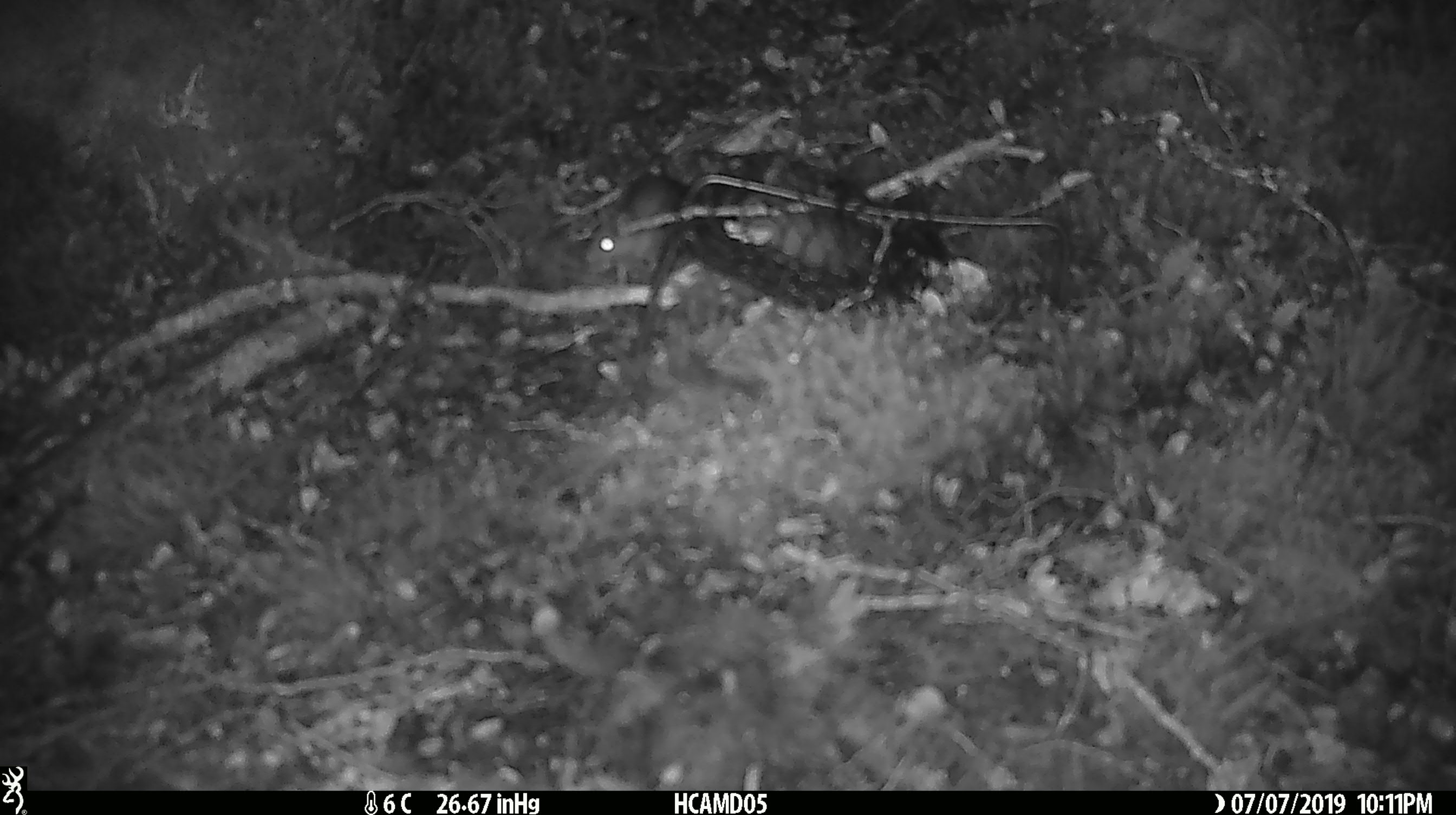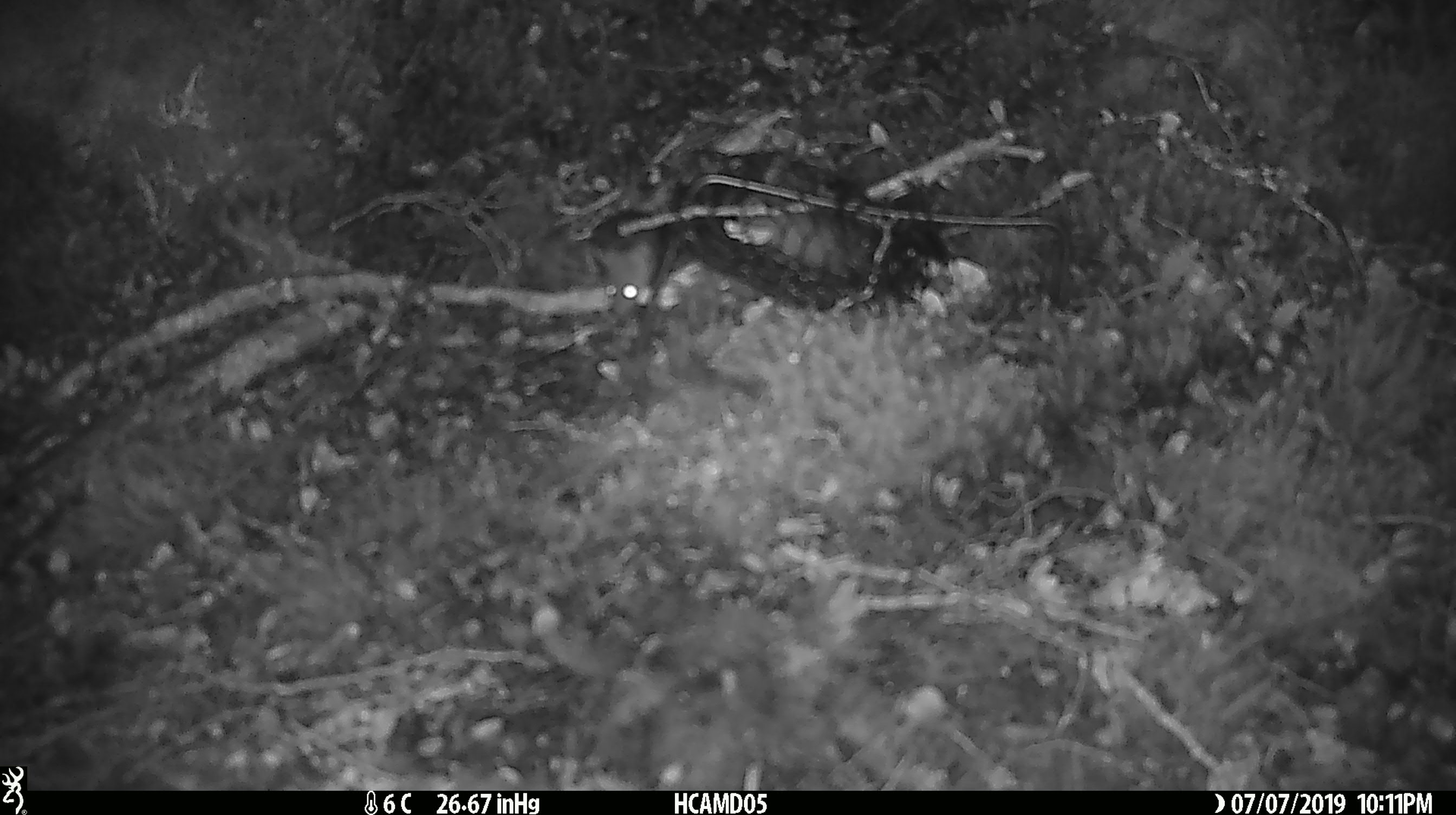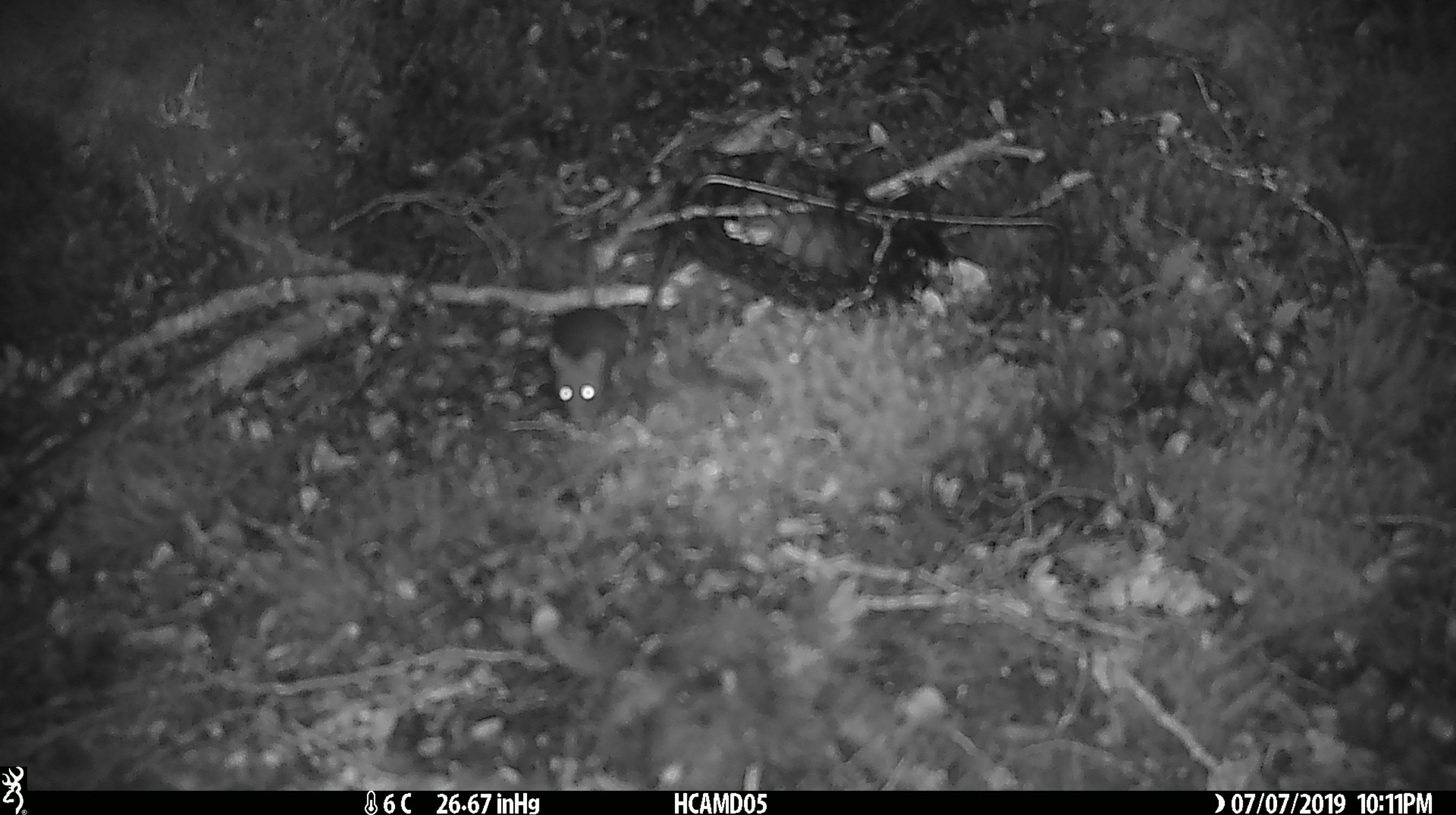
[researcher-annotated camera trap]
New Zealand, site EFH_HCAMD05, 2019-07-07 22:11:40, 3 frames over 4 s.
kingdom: Animalia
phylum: Chordata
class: Mammalia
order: Rodentia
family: Muridae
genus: Mus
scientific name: Mus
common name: mouse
Mouse (Mus).